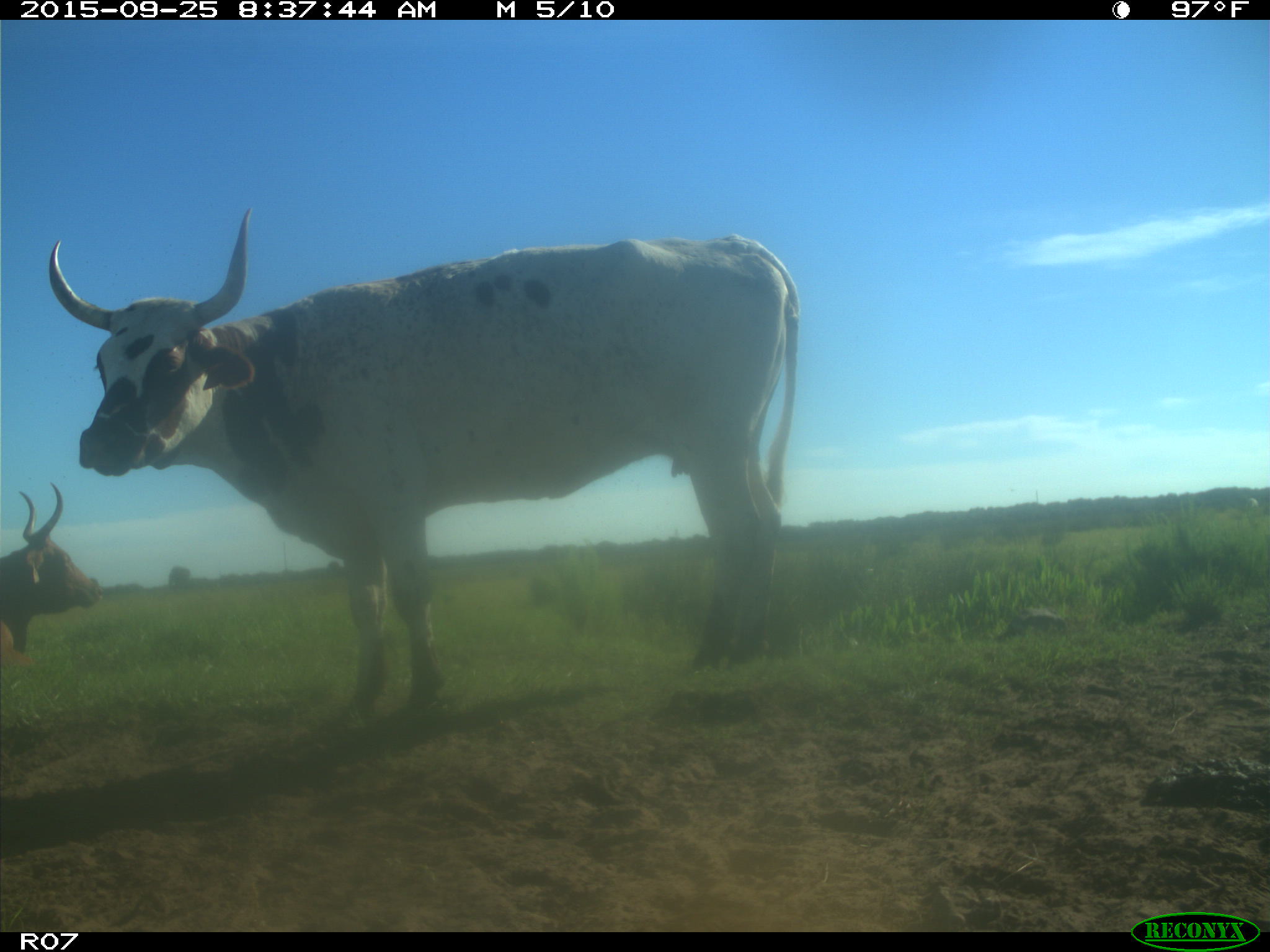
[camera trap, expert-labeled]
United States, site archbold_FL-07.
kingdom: Animalia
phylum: Chordata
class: Mammalia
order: Artiodactyla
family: Bovidae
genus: Bos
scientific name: Bos taurus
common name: domestic cow